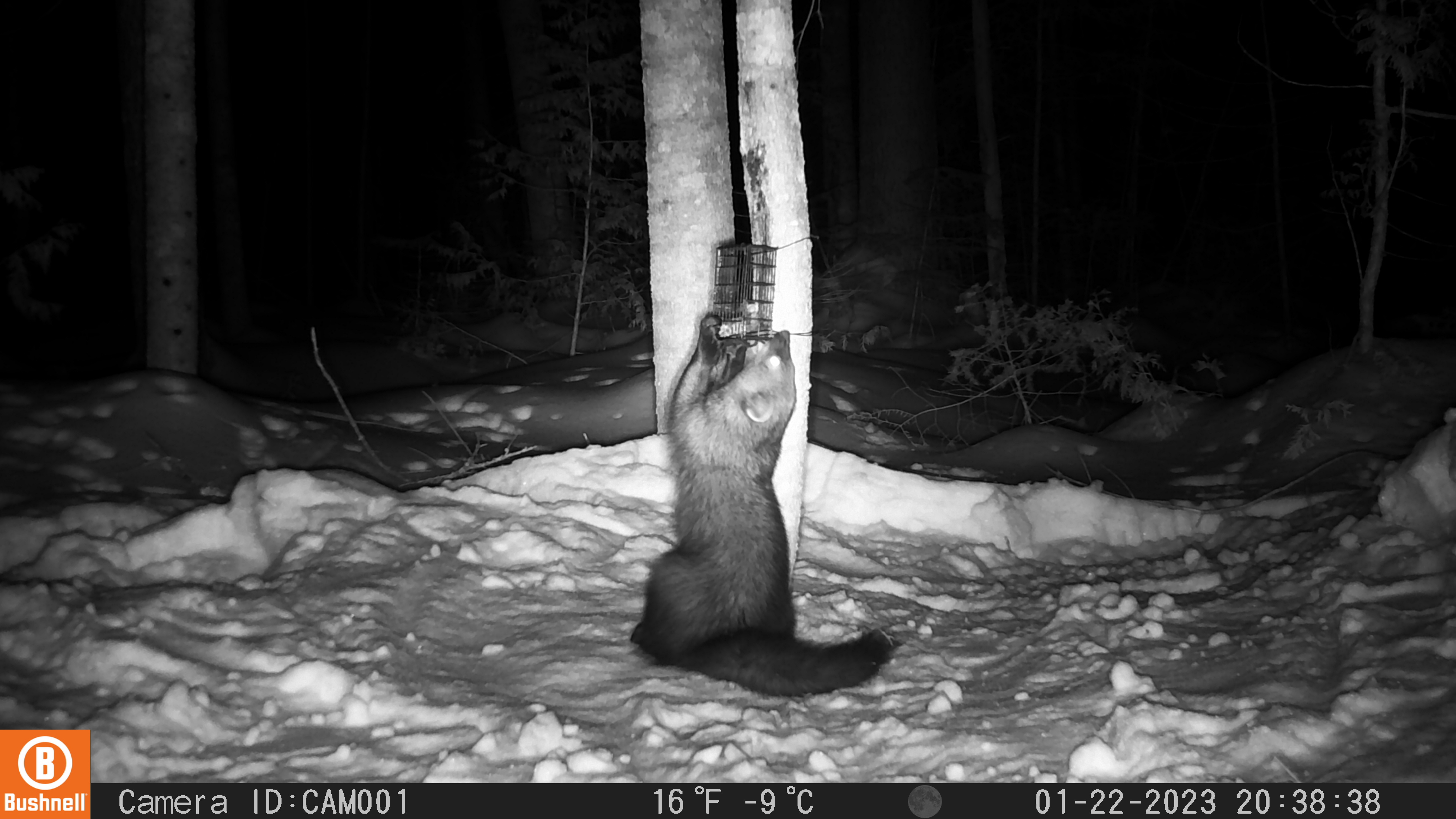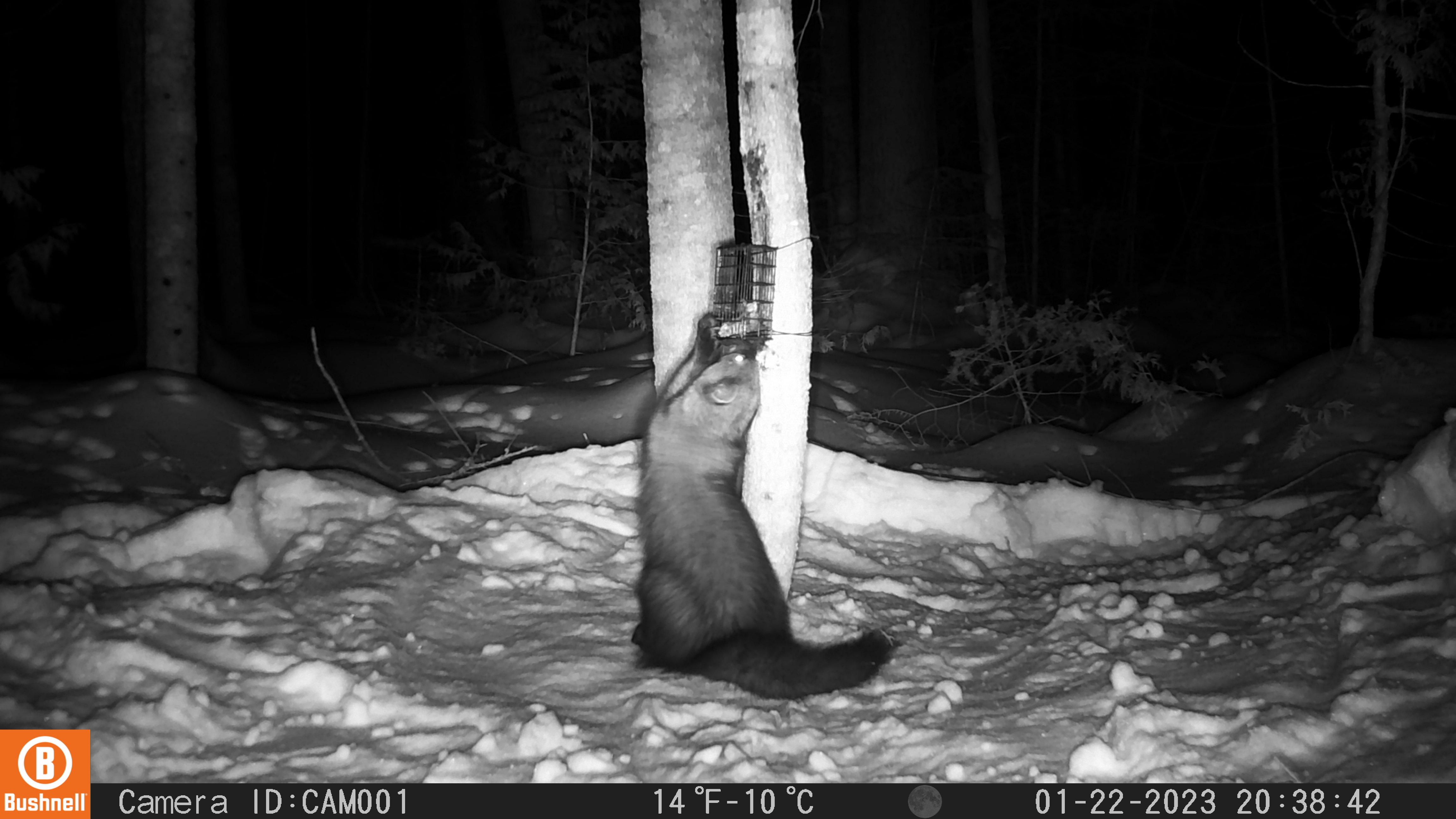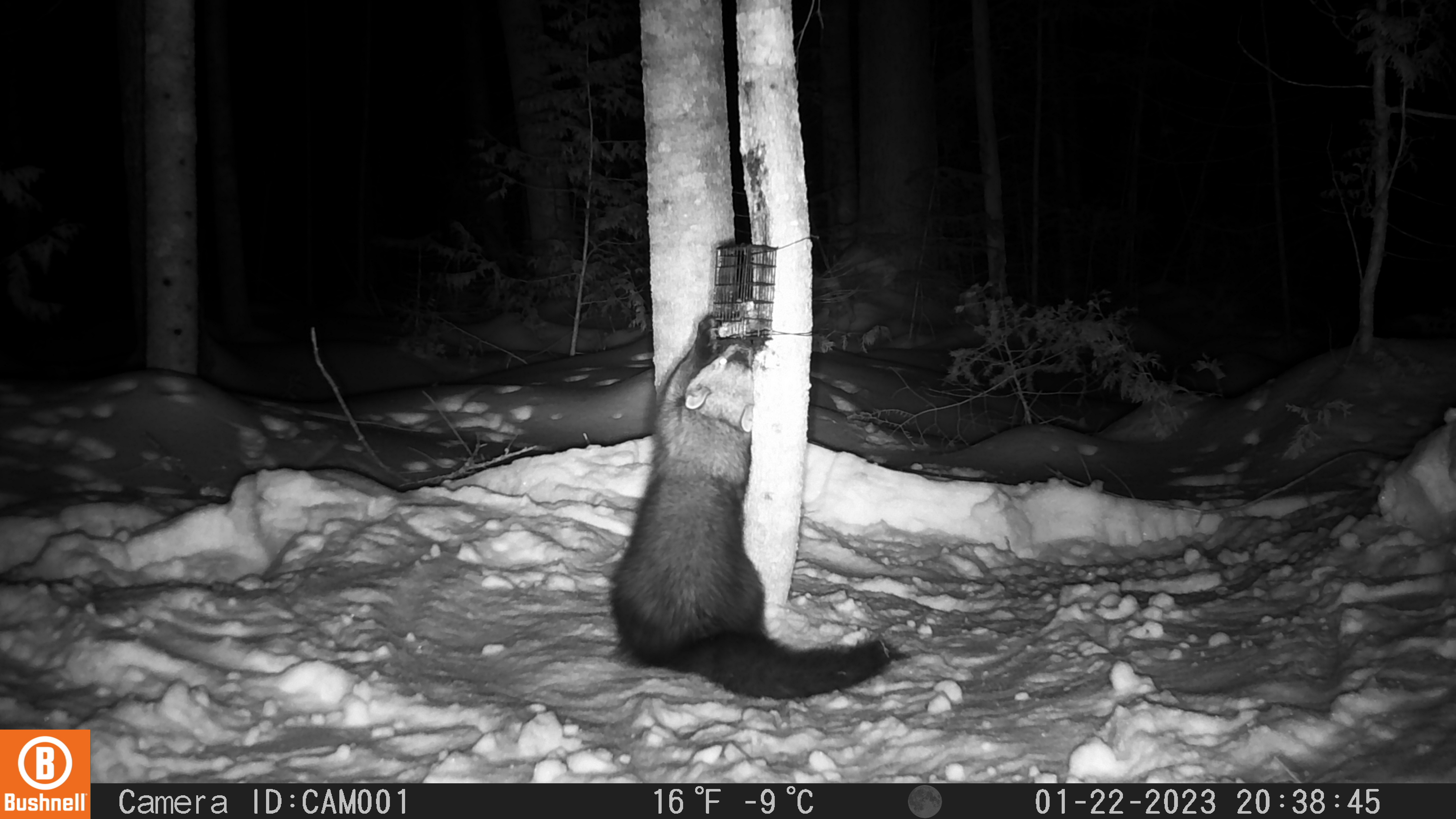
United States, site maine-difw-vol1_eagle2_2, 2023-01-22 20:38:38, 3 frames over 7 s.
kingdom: Animalia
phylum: Chordata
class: Mammalia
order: Carnivora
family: Mustelidae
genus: Pekania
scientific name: Pekania pennanti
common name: fisher